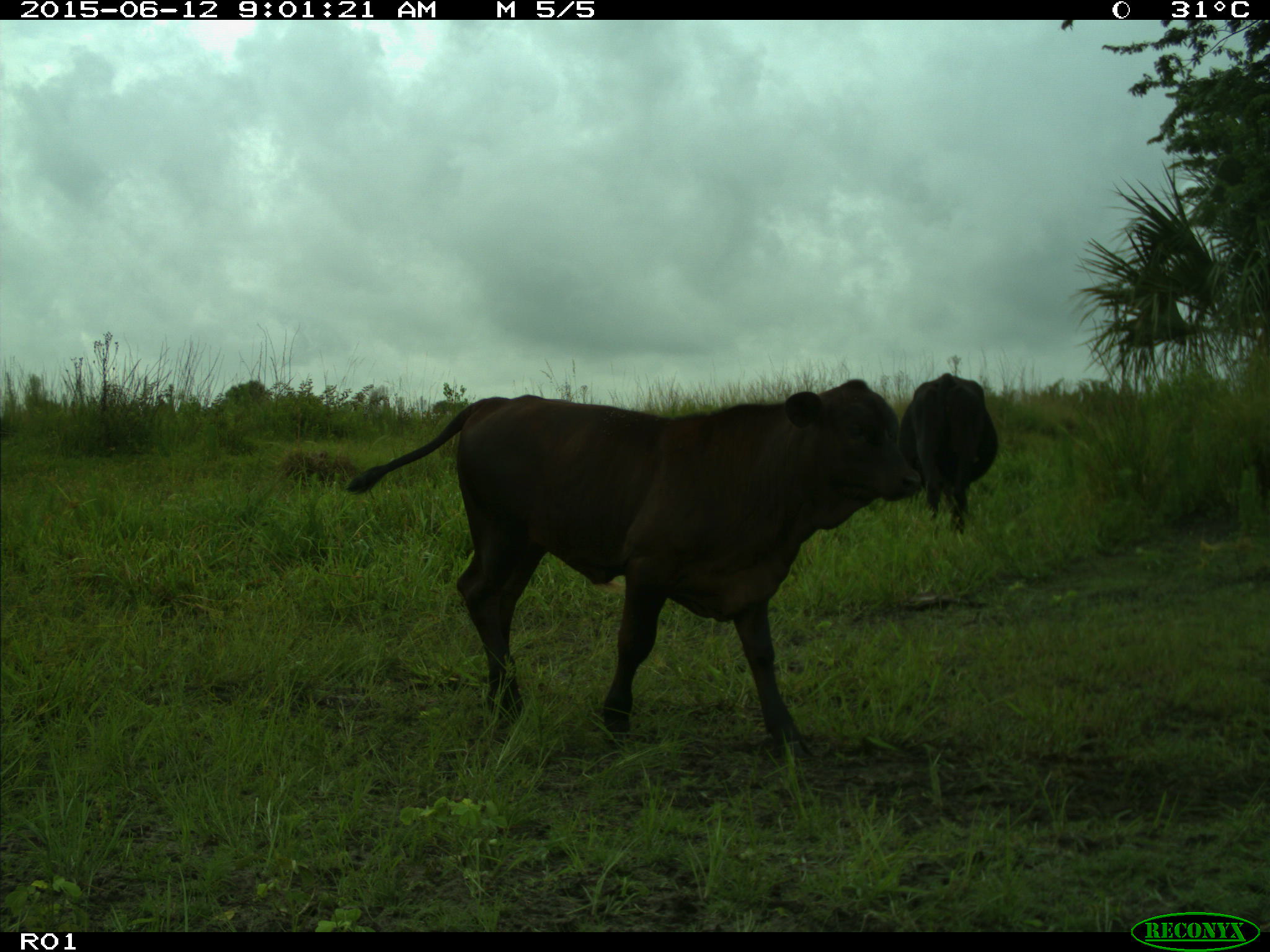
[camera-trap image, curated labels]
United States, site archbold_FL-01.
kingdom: Animalia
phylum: Chordata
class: Mammalia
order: Artiodactyla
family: Bovidae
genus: Bos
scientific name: Bos taurus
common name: domestic cow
Bos taurus (domestic cow).